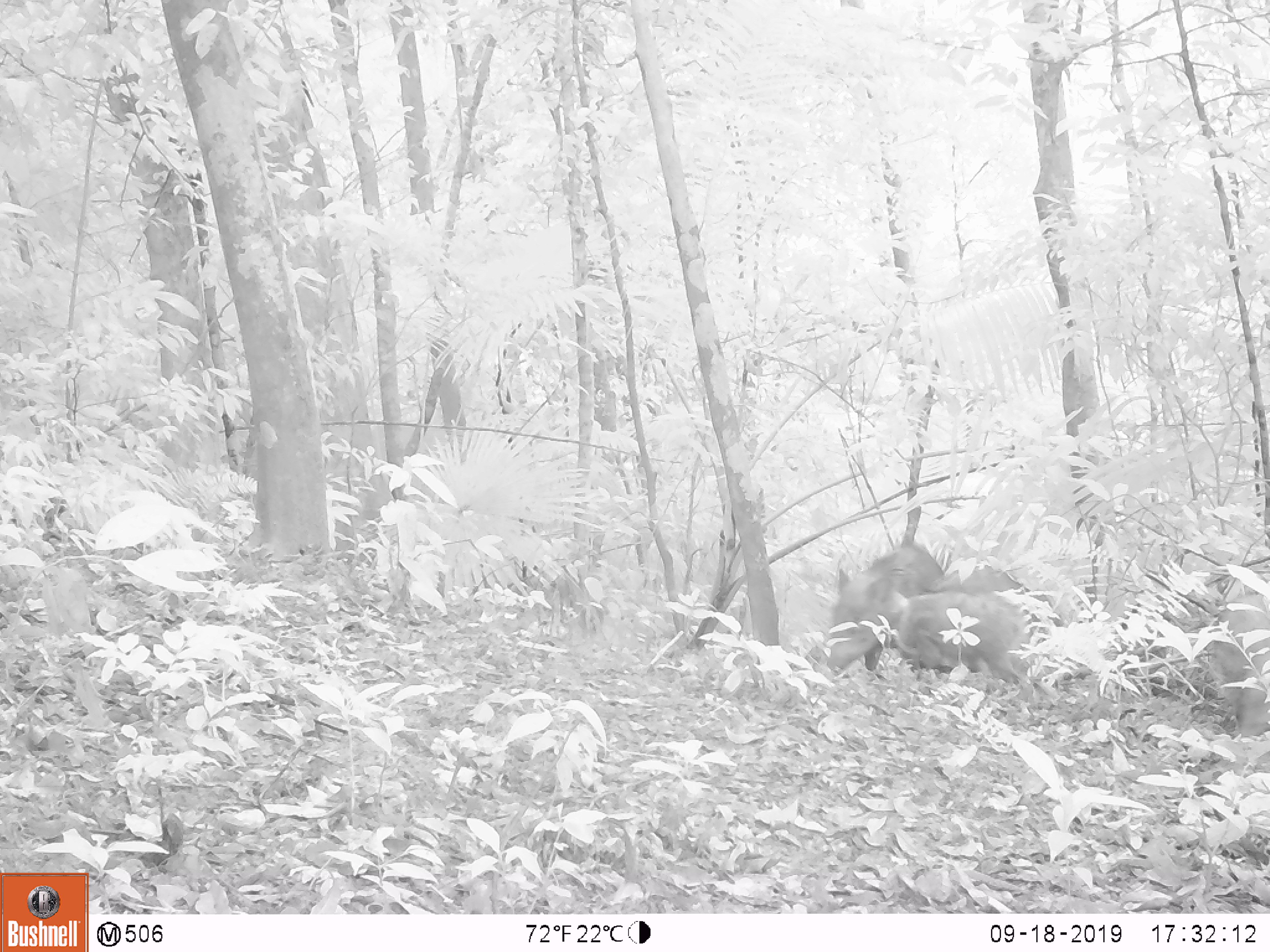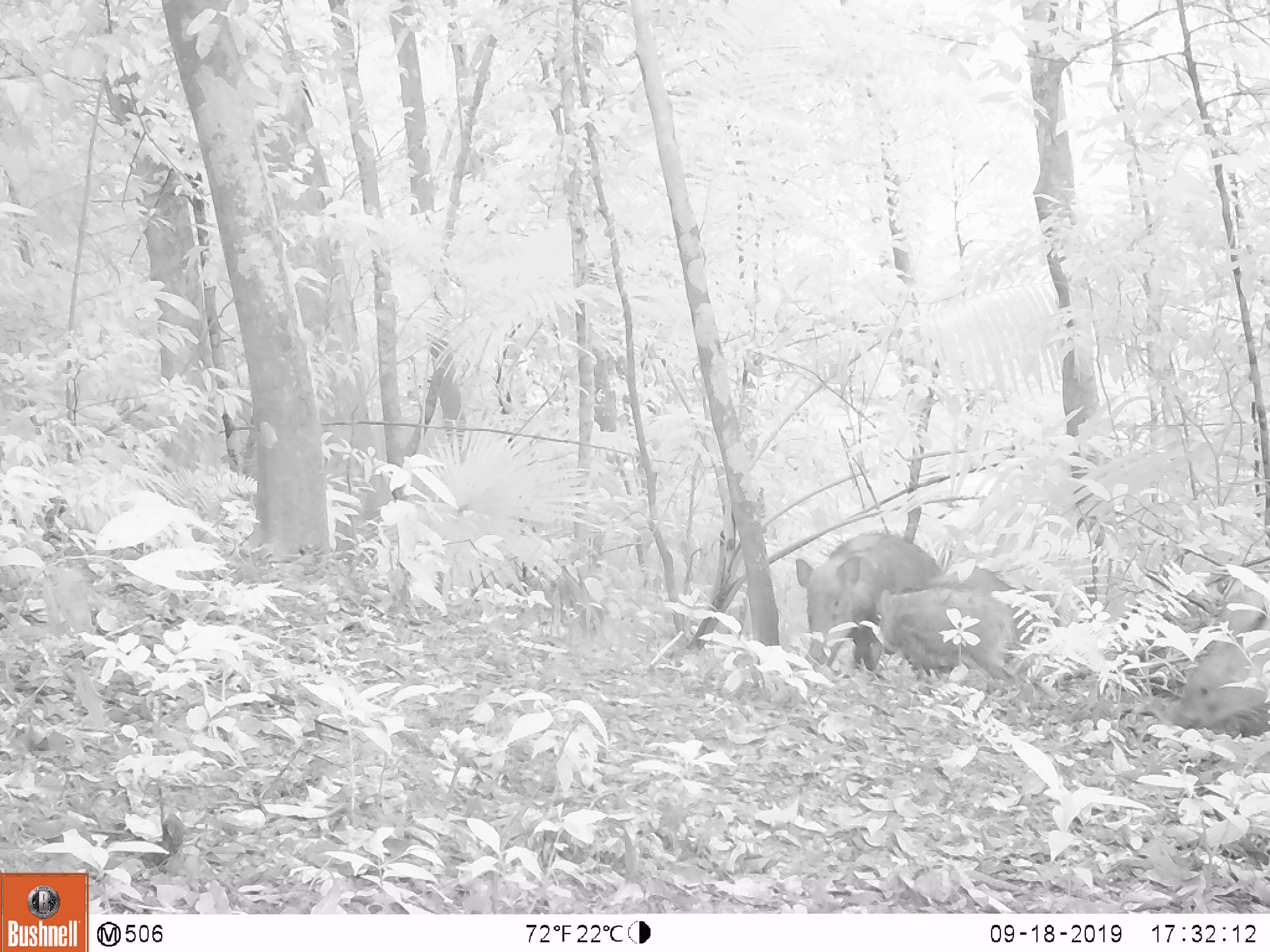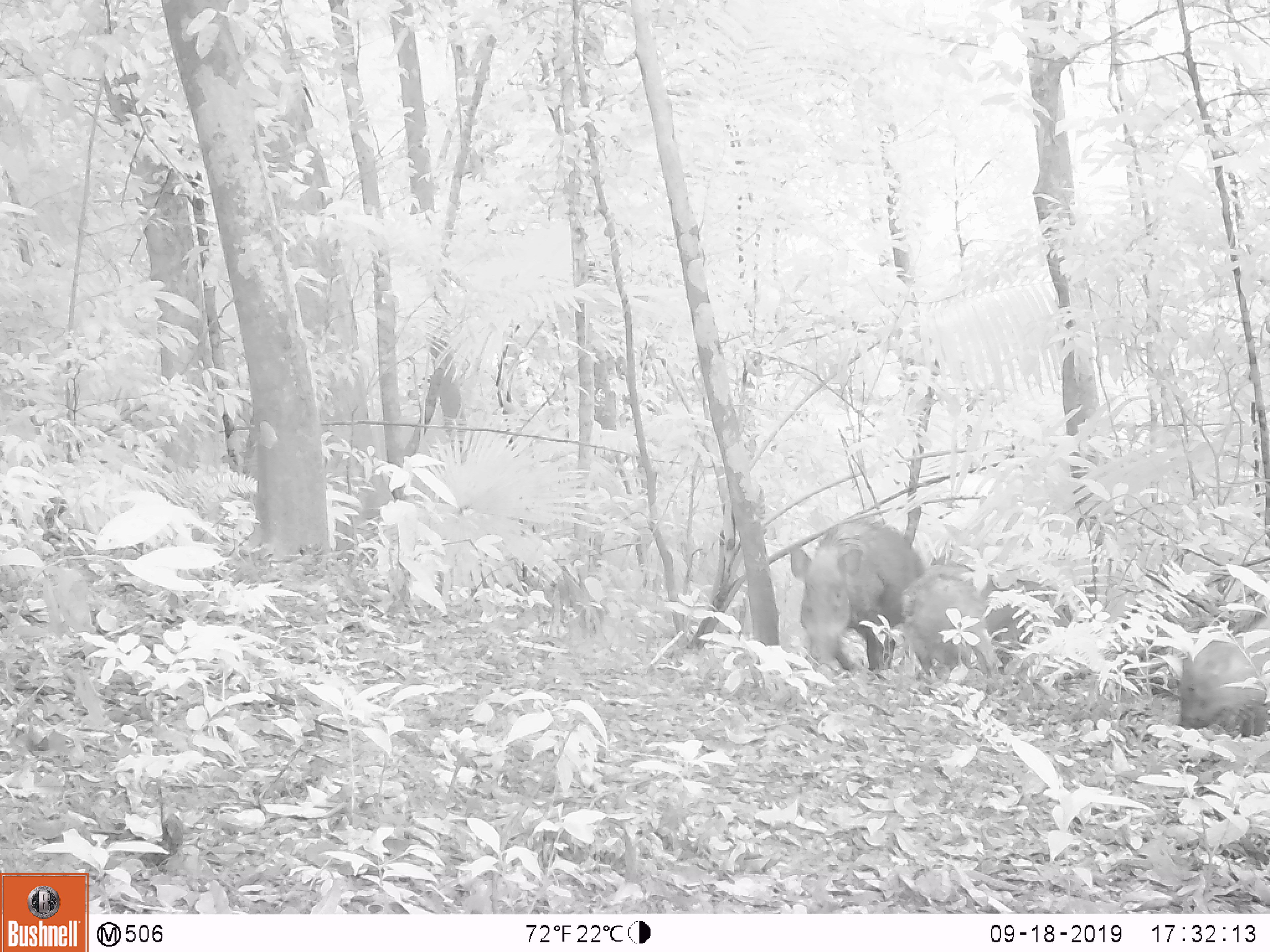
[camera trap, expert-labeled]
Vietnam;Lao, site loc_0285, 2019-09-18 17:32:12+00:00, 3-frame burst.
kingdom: Animalia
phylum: Chordata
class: Mammalia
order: Artiodactyla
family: Suidae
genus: Sus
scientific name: Sus scrofa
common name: eurasian wild pig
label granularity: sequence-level